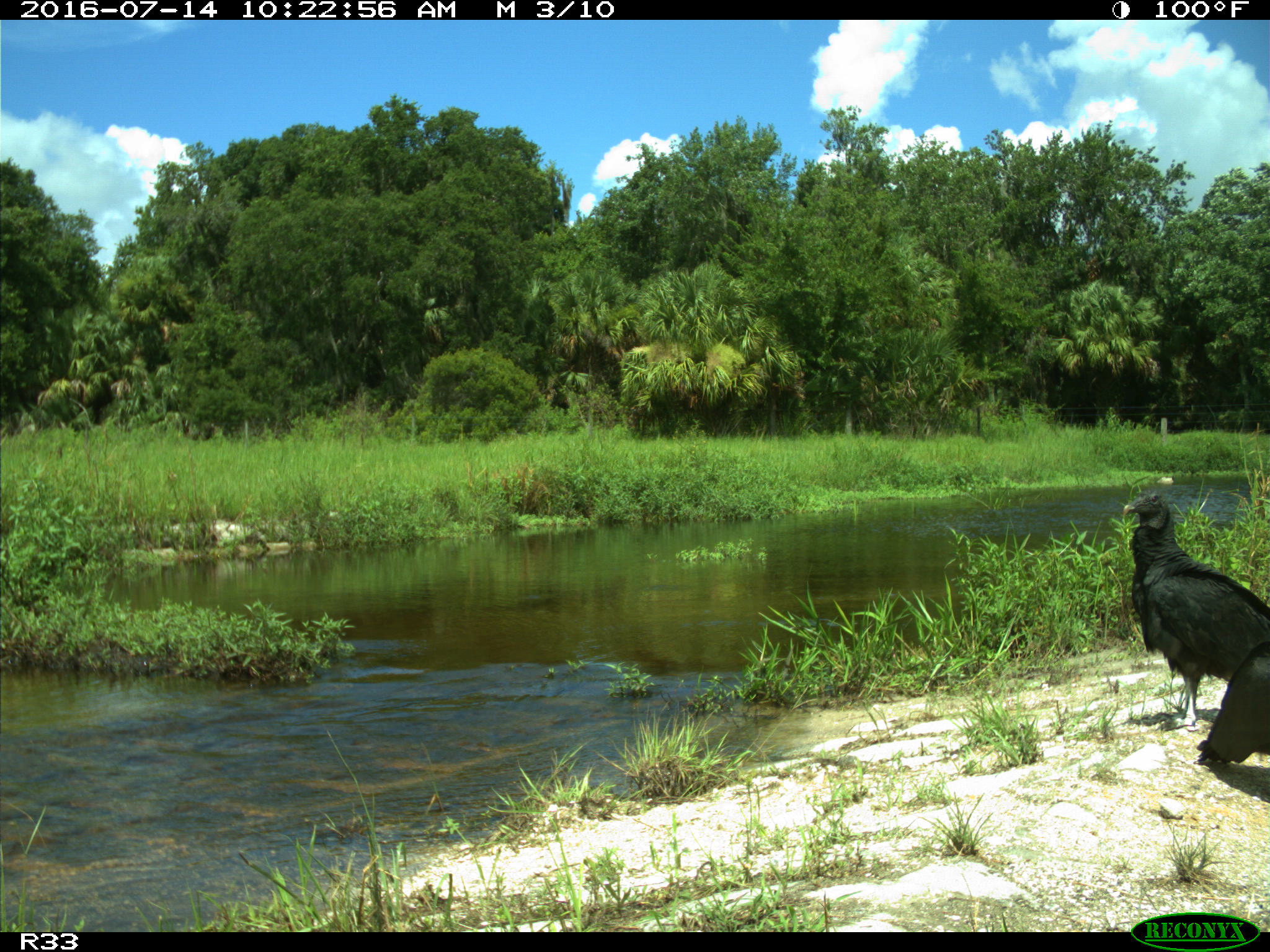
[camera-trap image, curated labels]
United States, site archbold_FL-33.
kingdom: Animalia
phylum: Chordata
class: Aves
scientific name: Aves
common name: birds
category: unidentified bird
Unidentified bird (birds) (Aves).